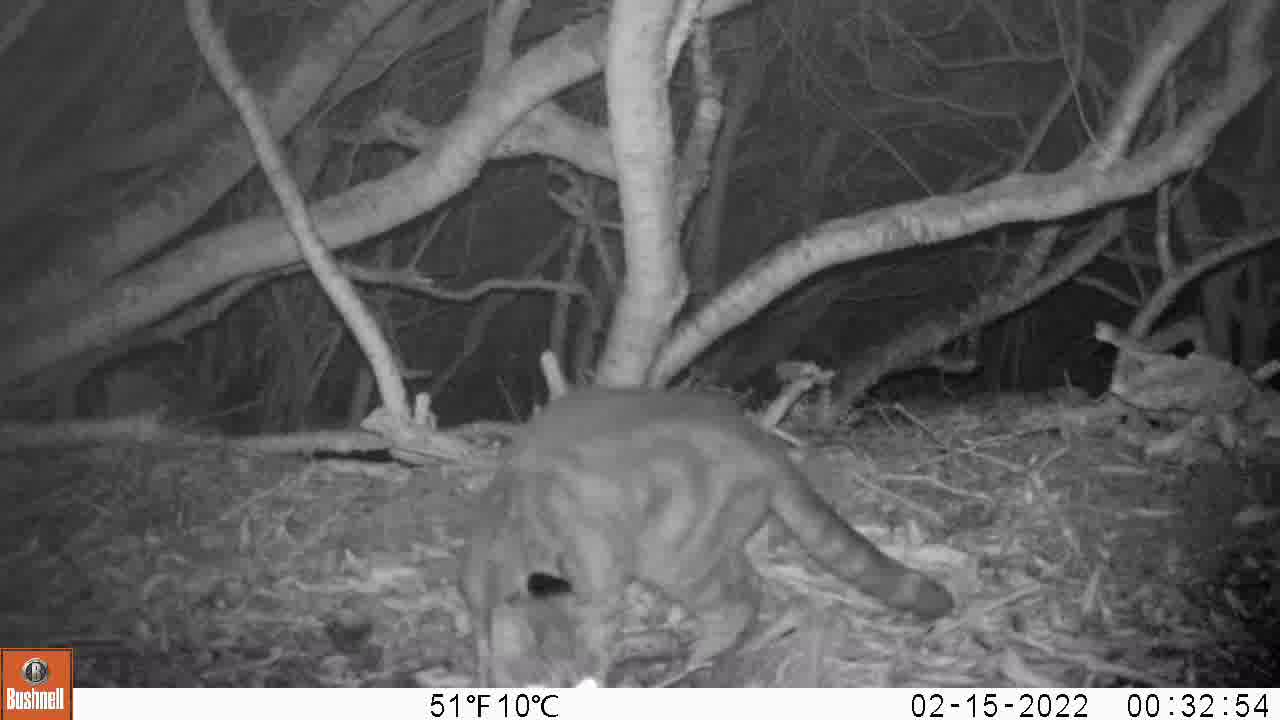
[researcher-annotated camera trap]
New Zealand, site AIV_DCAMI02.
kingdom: Animalia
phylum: Chordata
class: Mammalia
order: Carnivora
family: Felidae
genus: Felis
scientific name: Felis catus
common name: domestic cat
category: cat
Cat (domestic cat) (Felis catus).